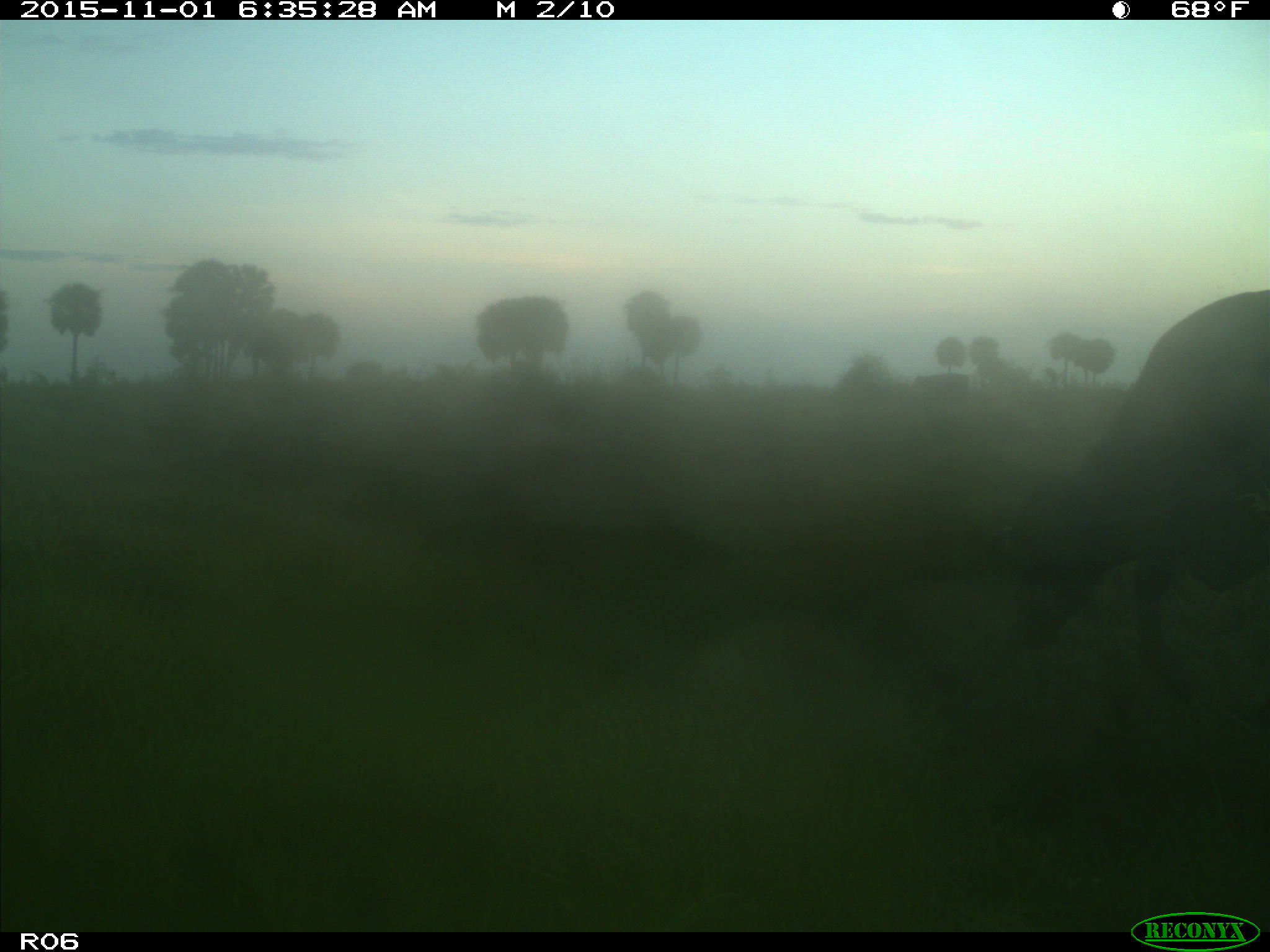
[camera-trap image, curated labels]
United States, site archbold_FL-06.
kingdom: Animalia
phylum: Chordata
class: Mammalia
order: Artiodactyla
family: Bovidae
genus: Bos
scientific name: Bos taurus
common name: domestic cow